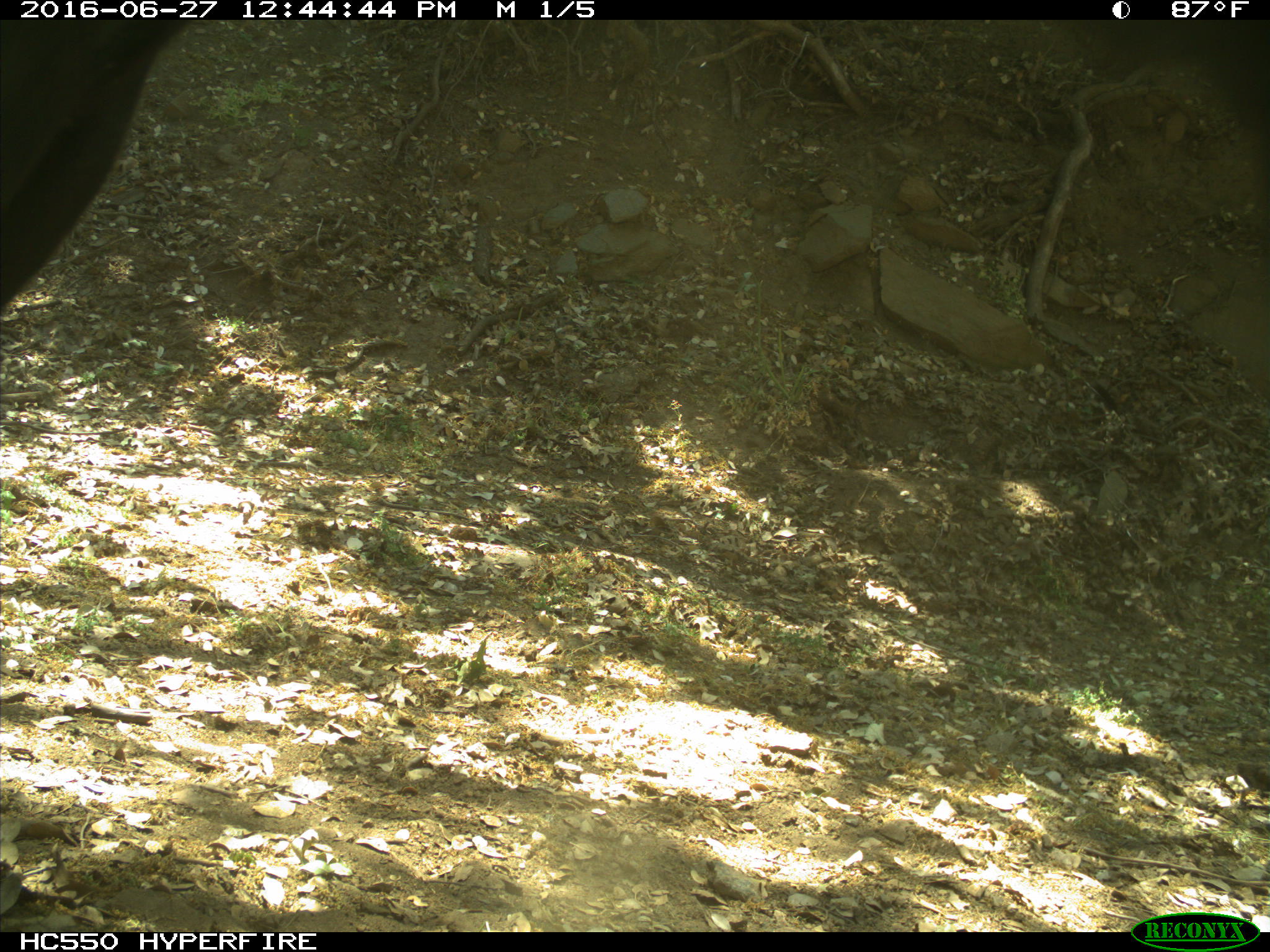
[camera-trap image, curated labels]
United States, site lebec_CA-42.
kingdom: Animalia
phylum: Chordata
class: Mammalia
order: Artiodactyla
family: Bovidae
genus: Bos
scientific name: Bos taurus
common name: domestic cow